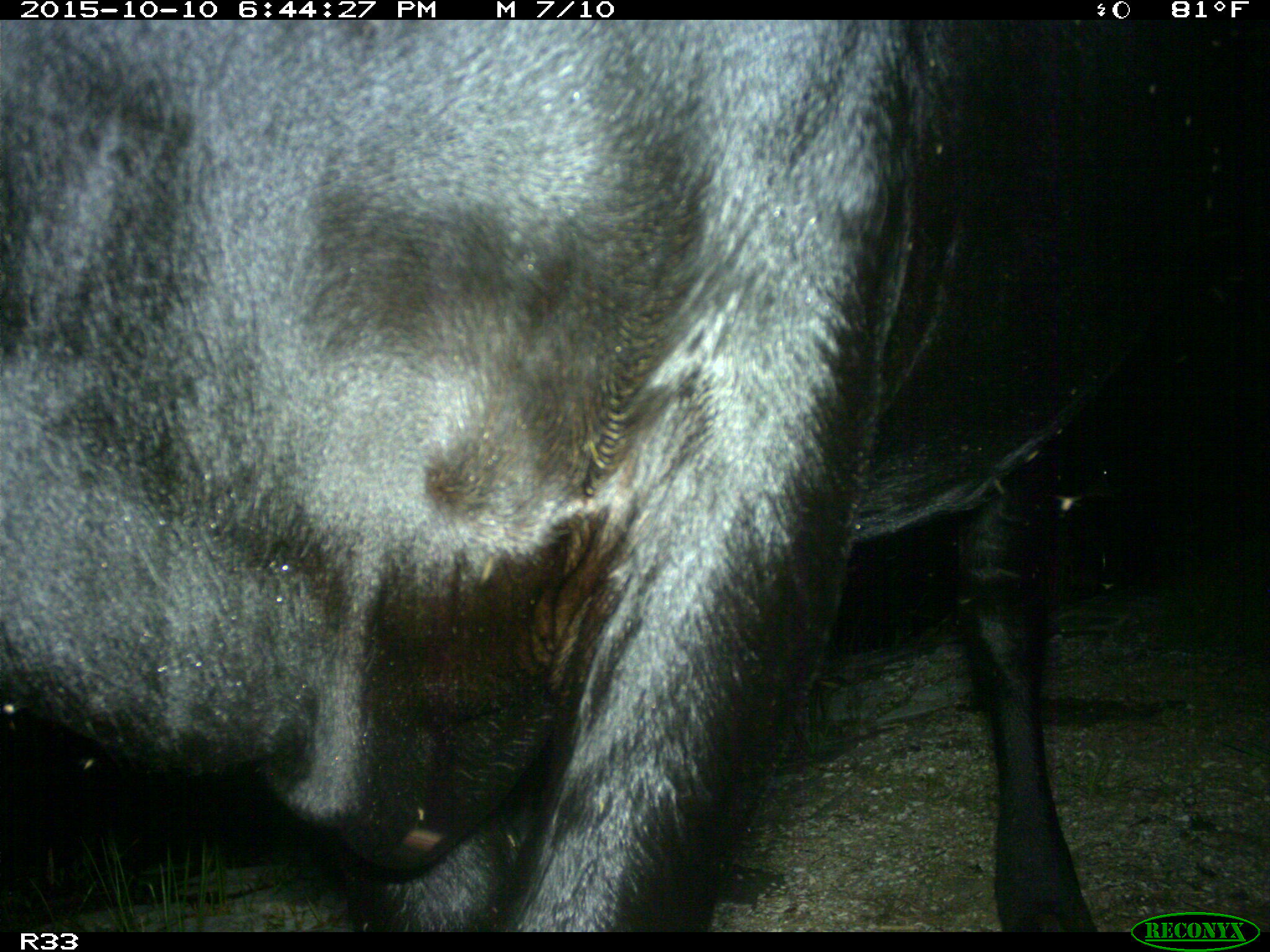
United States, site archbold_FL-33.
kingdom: Animalia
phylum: Chordata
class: Mammalia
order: Artiodactyla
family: Bovidae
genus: Bos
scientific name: Bos taurus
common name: domestic cow